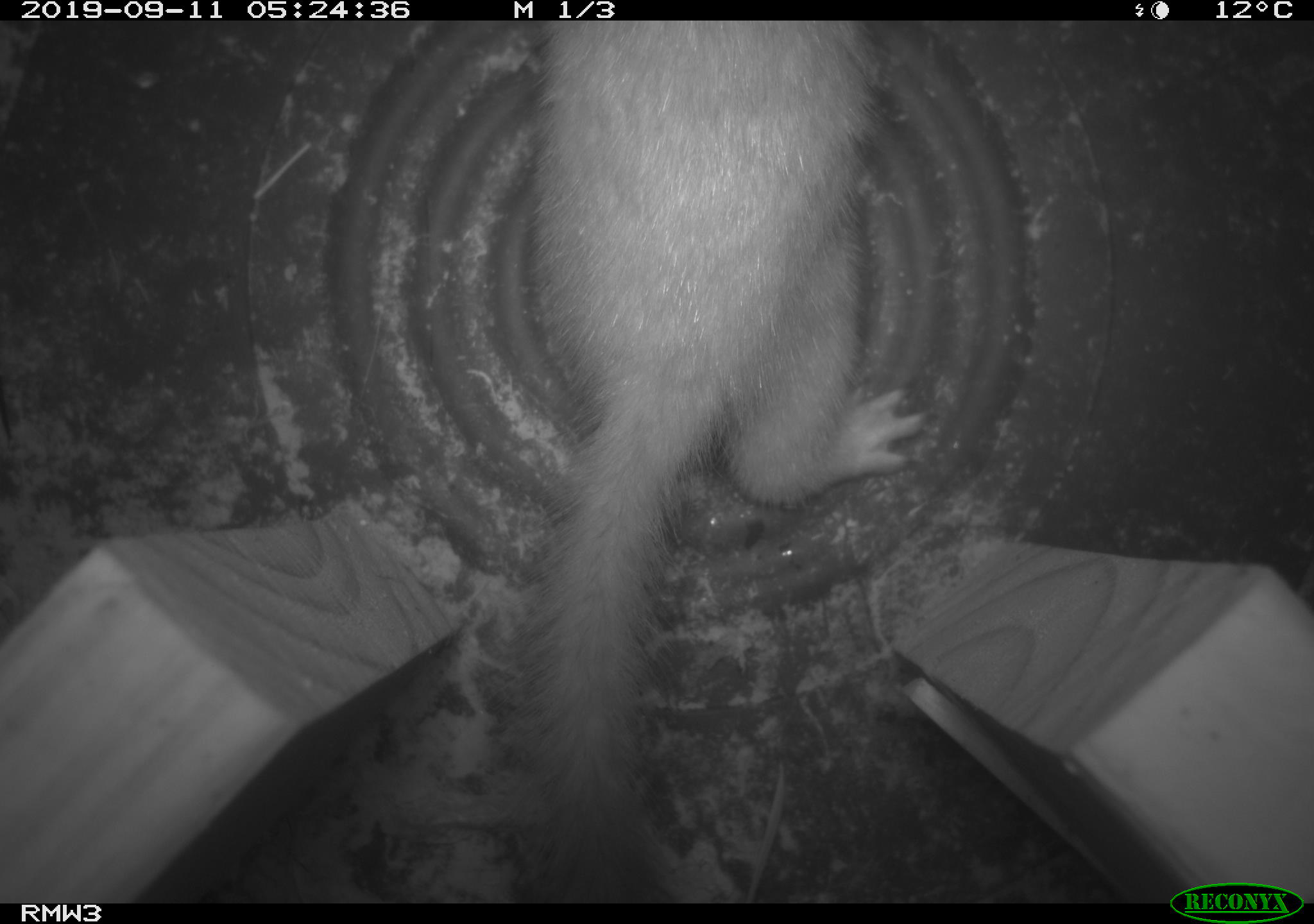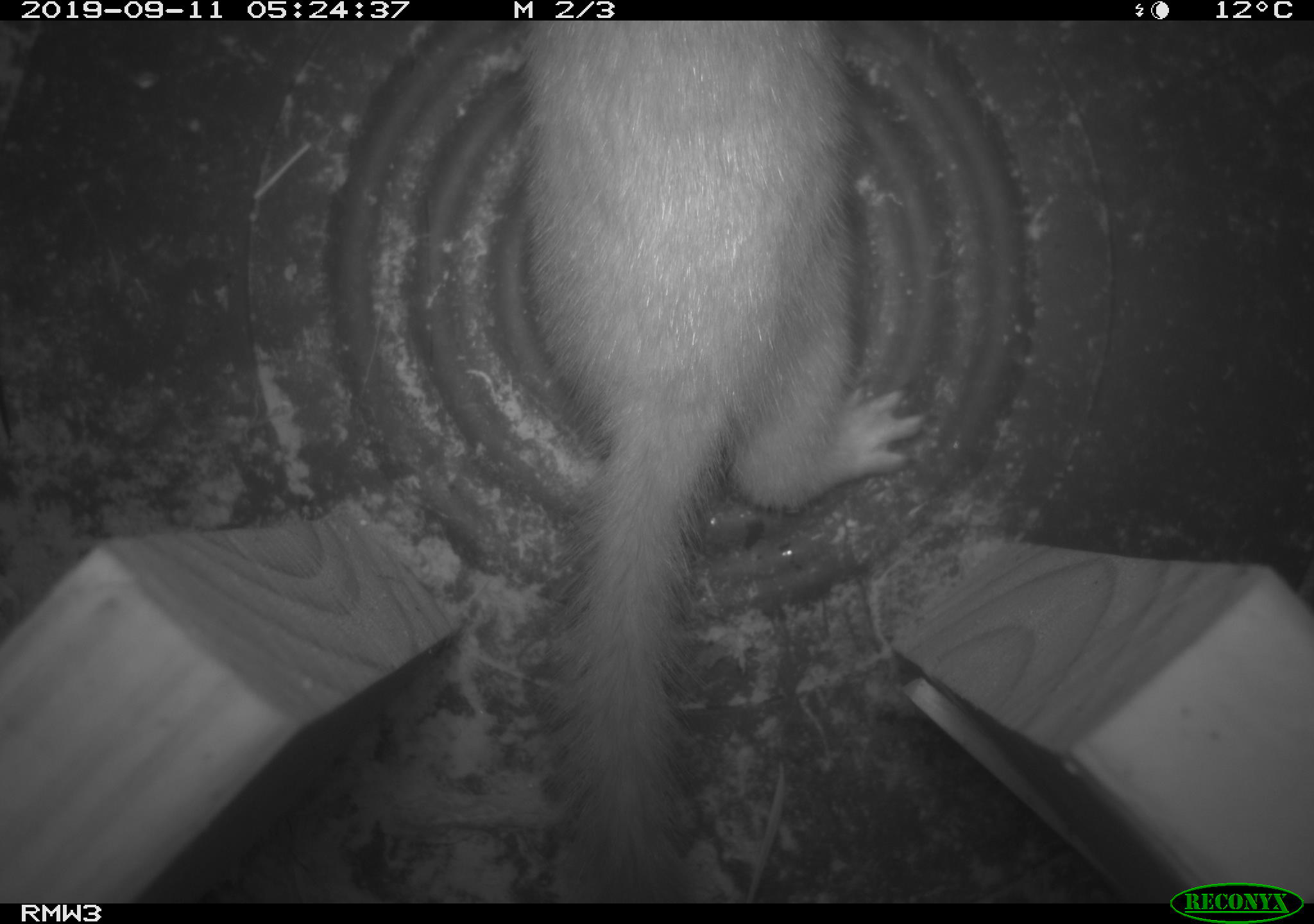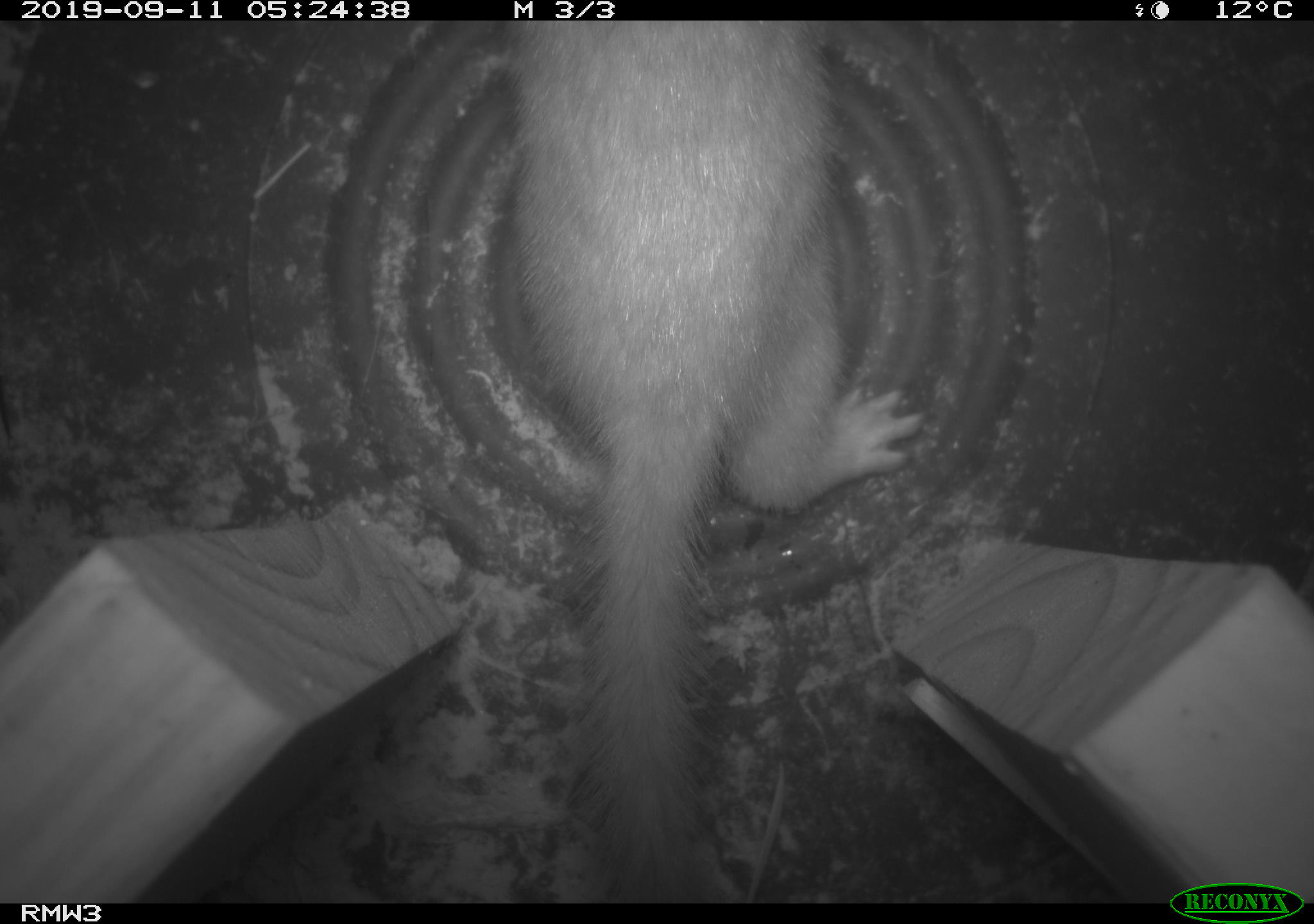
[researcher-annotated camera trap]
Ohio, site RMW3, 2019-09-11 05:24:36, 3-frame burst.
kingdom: Animalia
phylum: Chordata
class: Mammalia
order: Carnivora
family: Mustelidae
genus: Neogale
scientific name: Neogale frenata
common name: long-tailed weasel